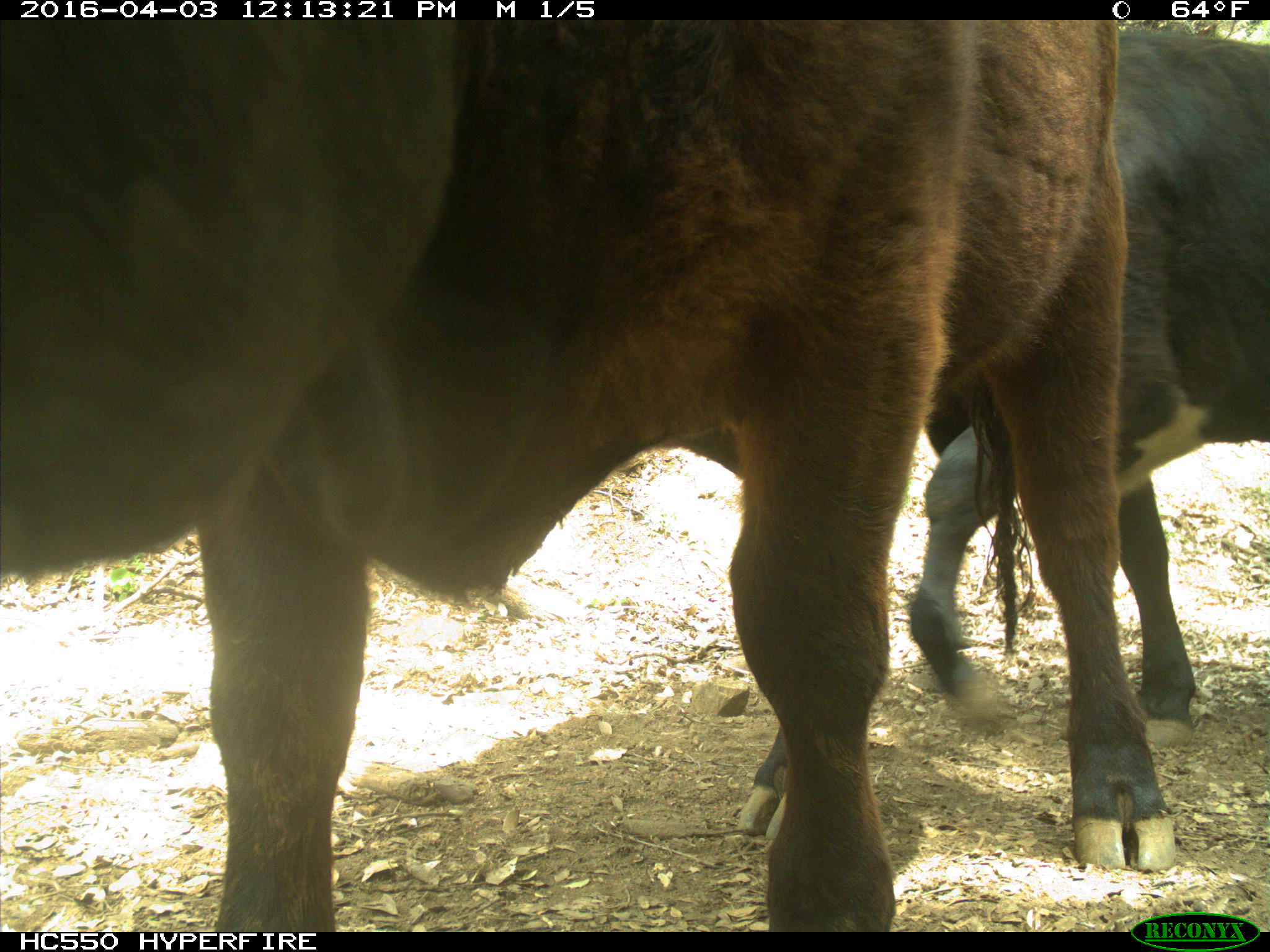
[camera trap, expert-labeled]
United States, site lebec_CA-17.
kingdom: Animalia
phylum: Chordata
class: Mammalia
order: Artiodactyla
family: Bovidae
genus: Bos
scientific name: Bos taurus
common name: domestic cow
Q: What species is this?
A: Bos taurus (domestic cow).